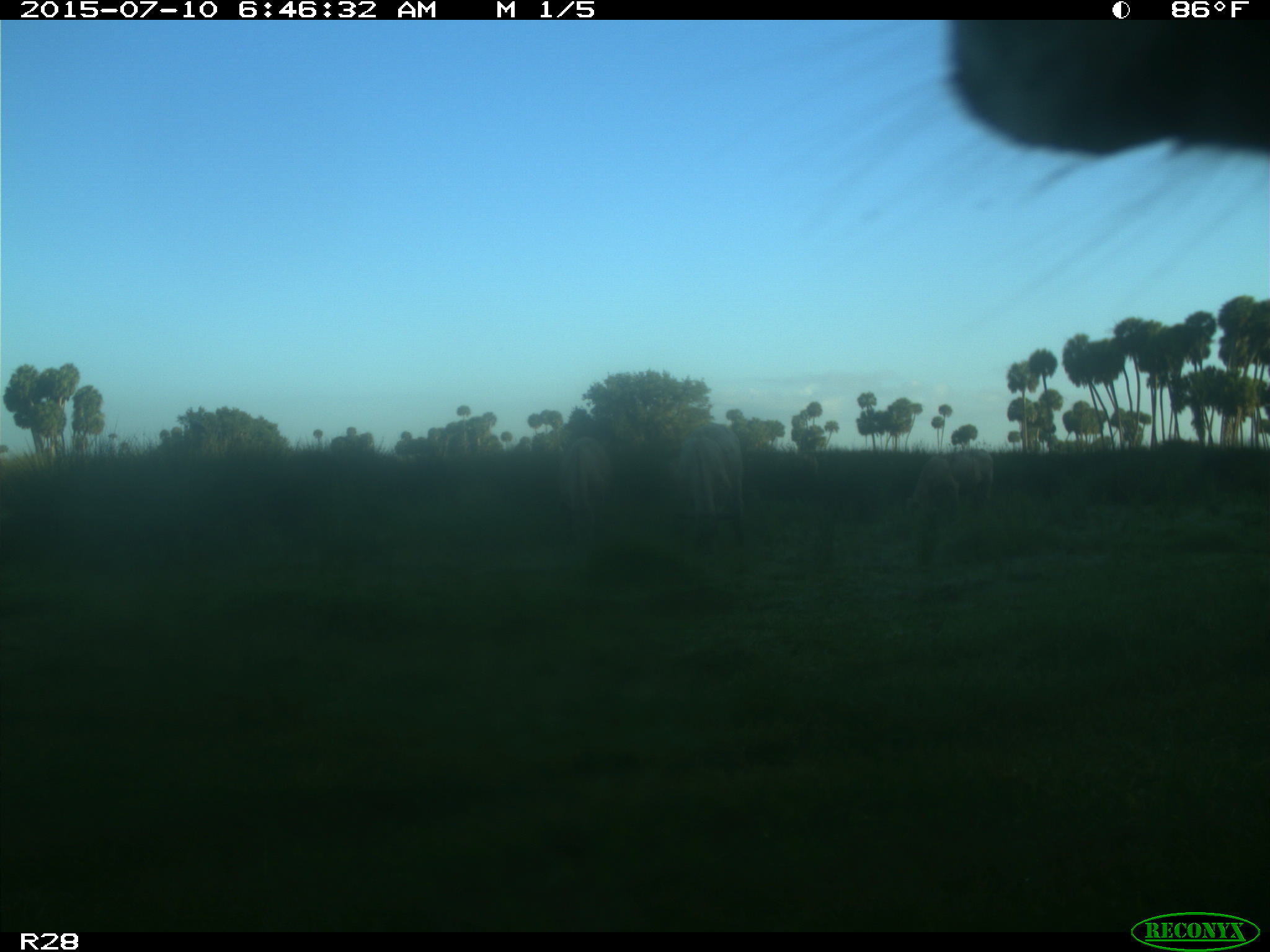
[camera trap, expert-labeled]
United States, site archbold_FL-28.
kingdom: Animalia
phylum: Chordata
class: Mammalia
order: Artiodactyla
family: Bovidae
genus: Bos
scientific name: Bos taurus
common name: domestic cow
Bos taurus (domestic cow).